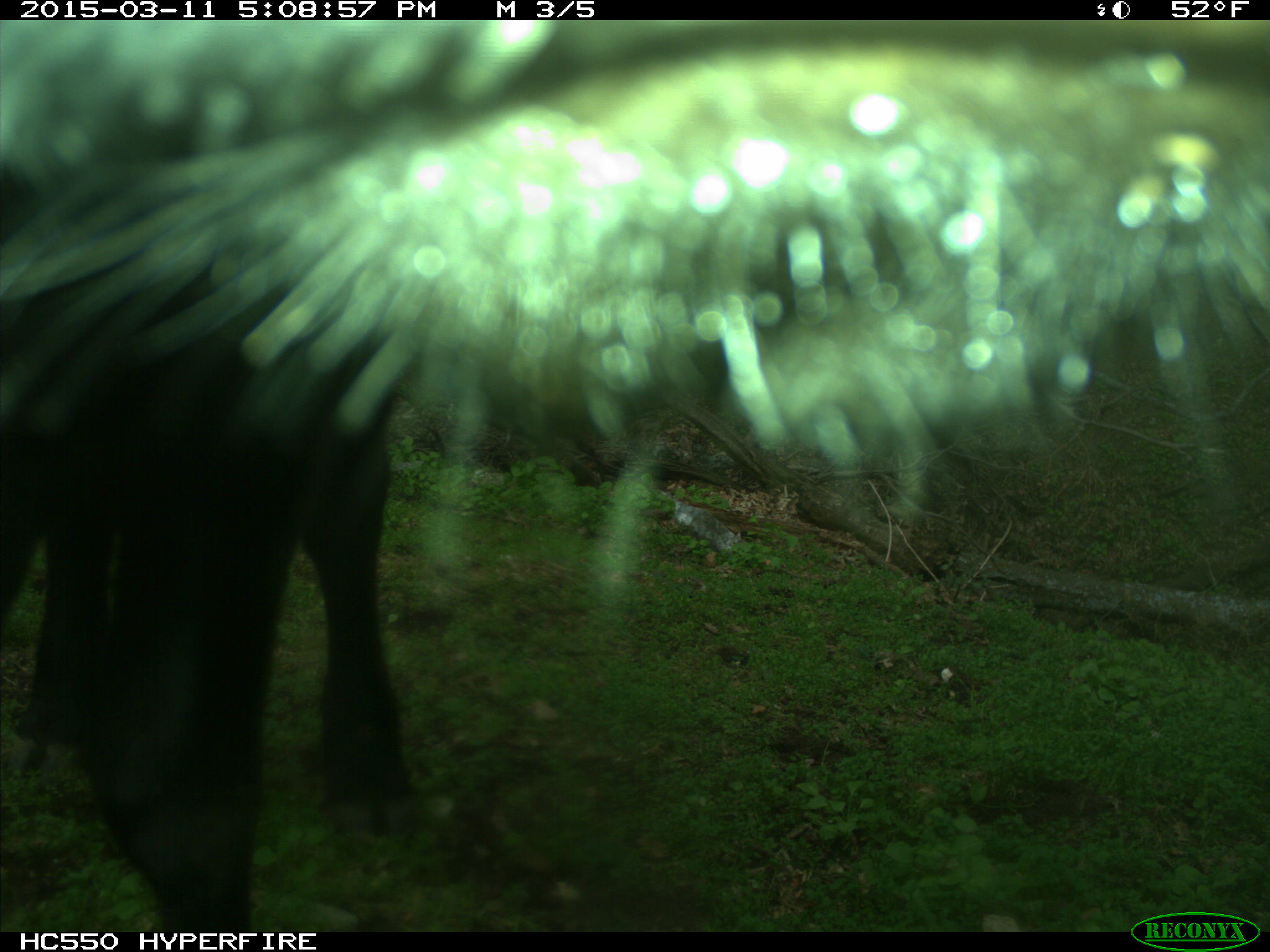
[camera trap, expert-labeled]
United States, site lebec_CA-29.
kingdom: Animalia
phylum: Chordata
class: Mammalia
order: Artiodactyla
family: Bovidae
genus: Bos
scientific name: Bos taurus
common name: domestic cow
Bos taurus (domestic cow).